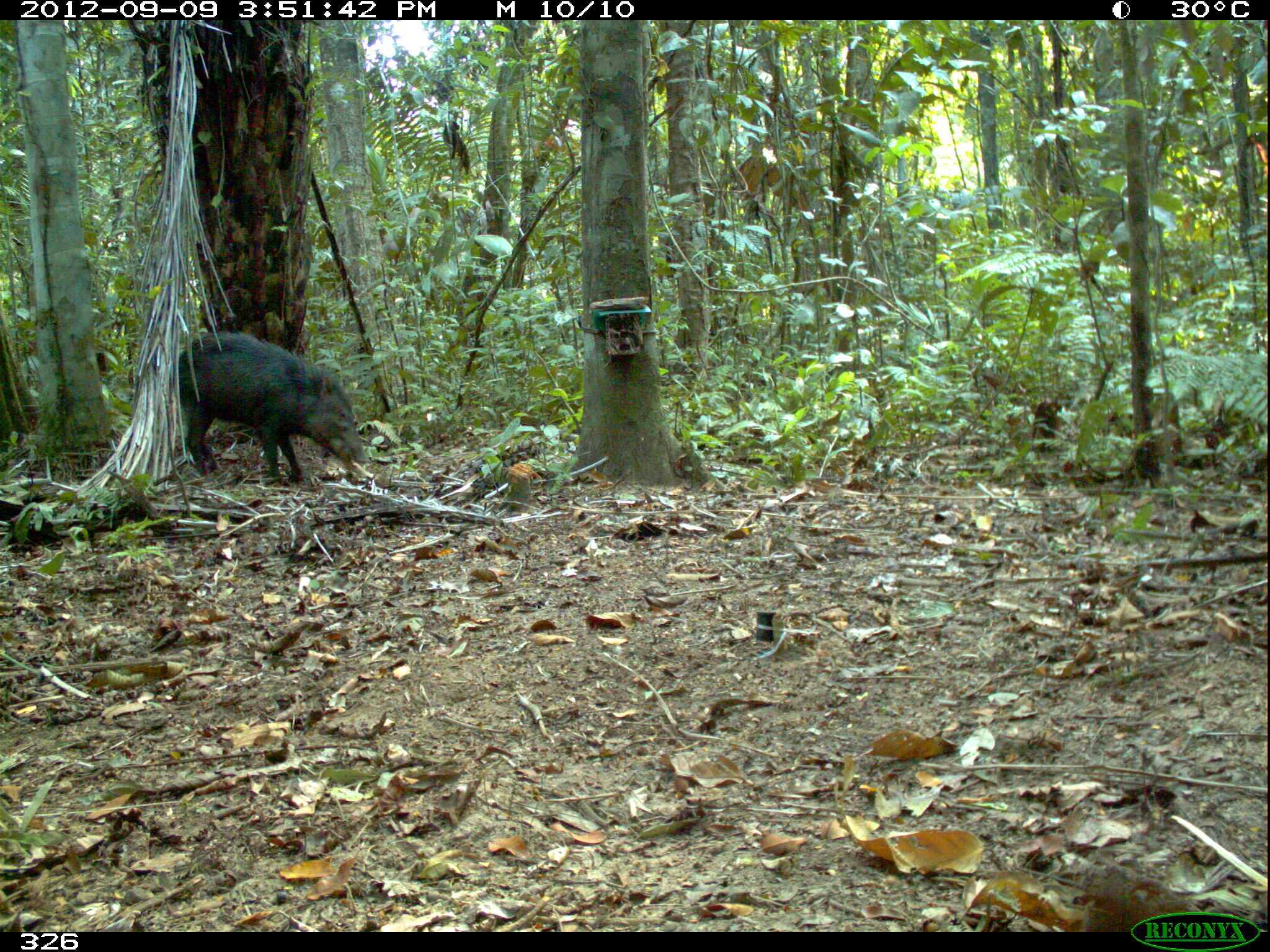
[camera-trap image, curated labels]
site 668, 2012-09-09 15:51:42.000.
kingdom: Animalia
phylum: Chordata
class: Mammalia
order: Artiodactyla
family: Tayassuidae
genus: Tayassu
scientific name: Tayassu pecari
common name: white-lipped peccary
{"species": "Tayassu pecari (white-lipped peccary)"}